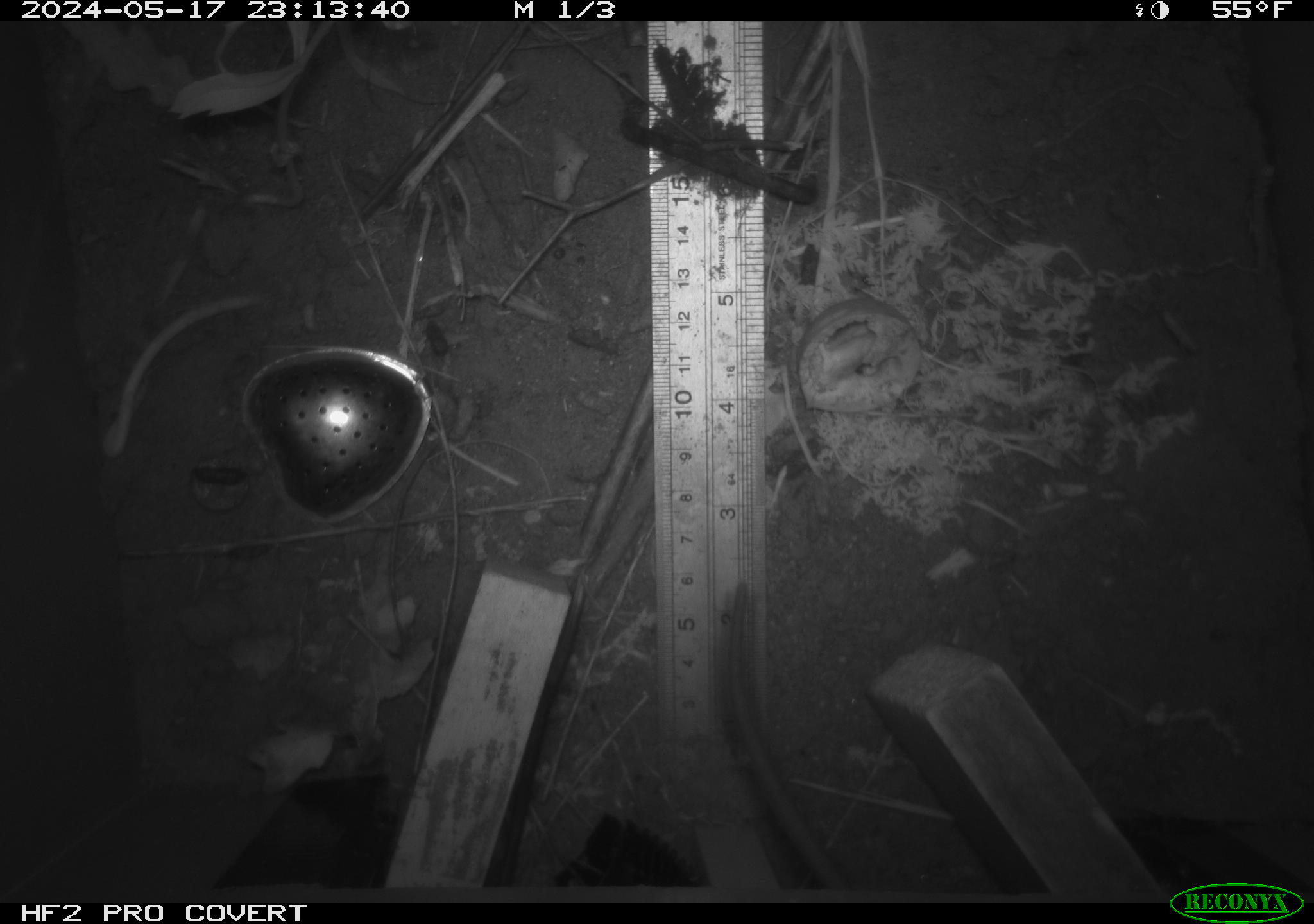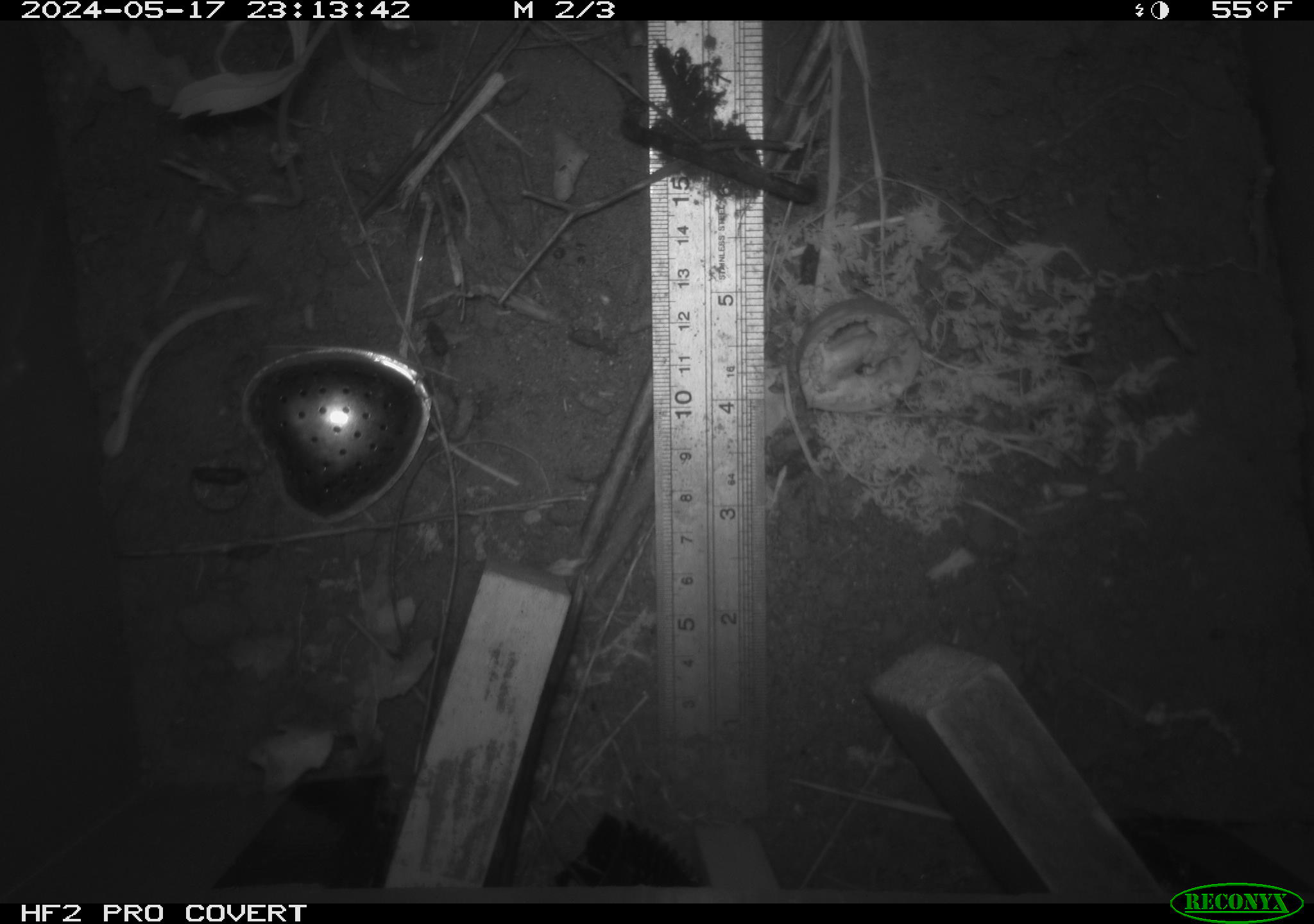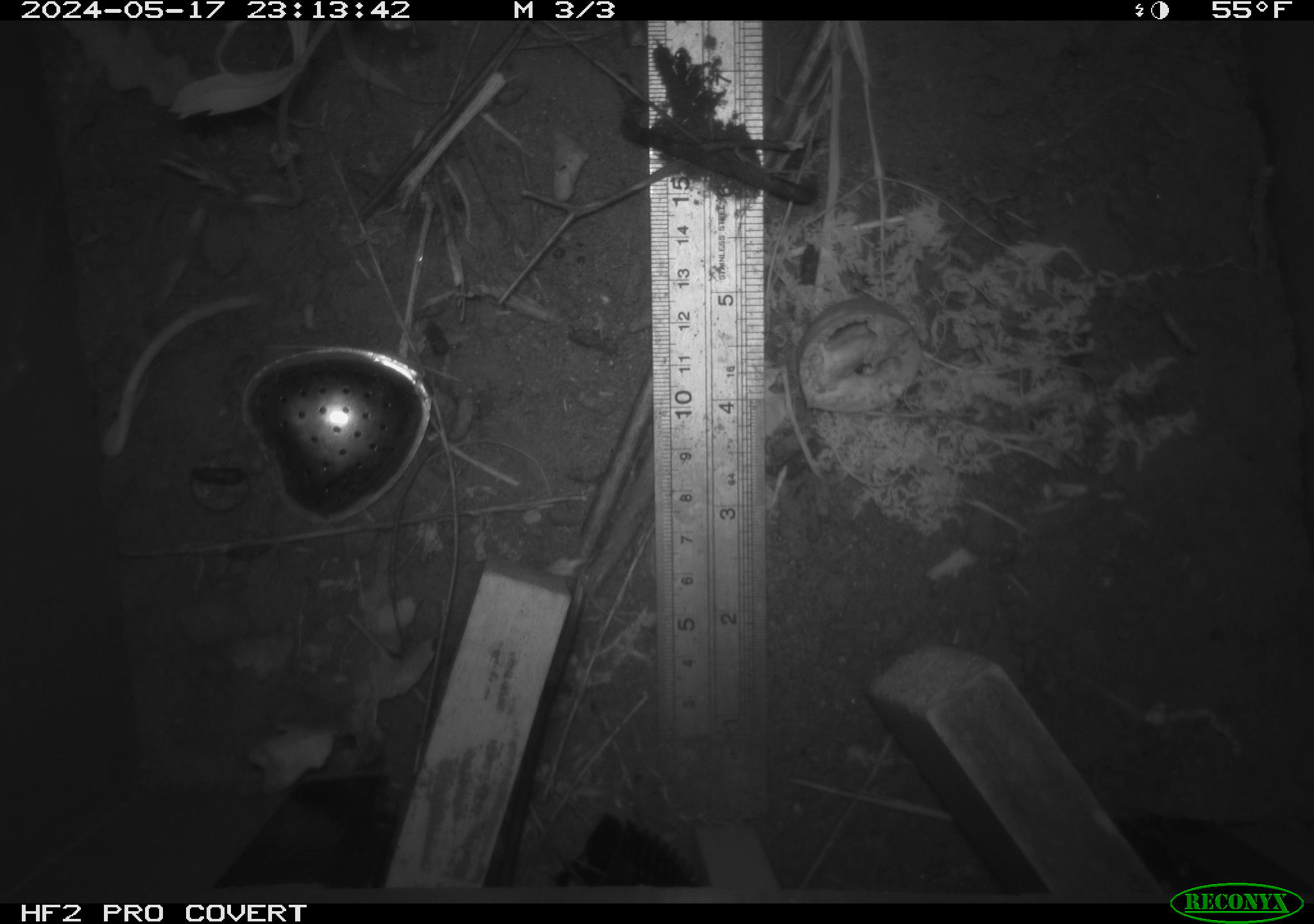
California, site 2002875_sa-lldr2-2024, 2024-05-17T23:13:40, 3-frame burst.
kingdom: Animalia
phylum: Chordata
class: Mammalia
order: Rodentia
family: Muridae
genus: Rattus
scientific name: Rattus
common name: rat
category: rattus species